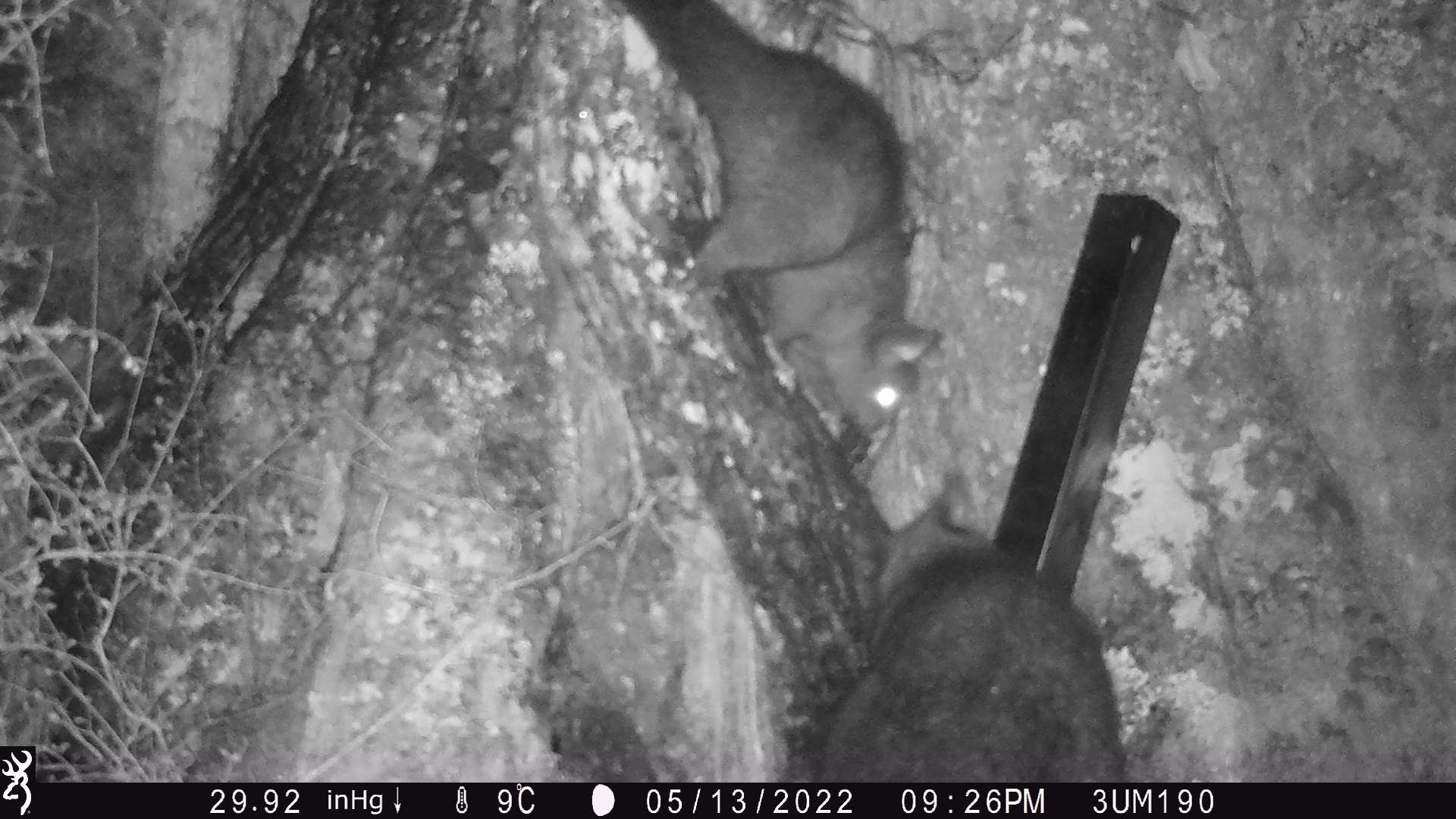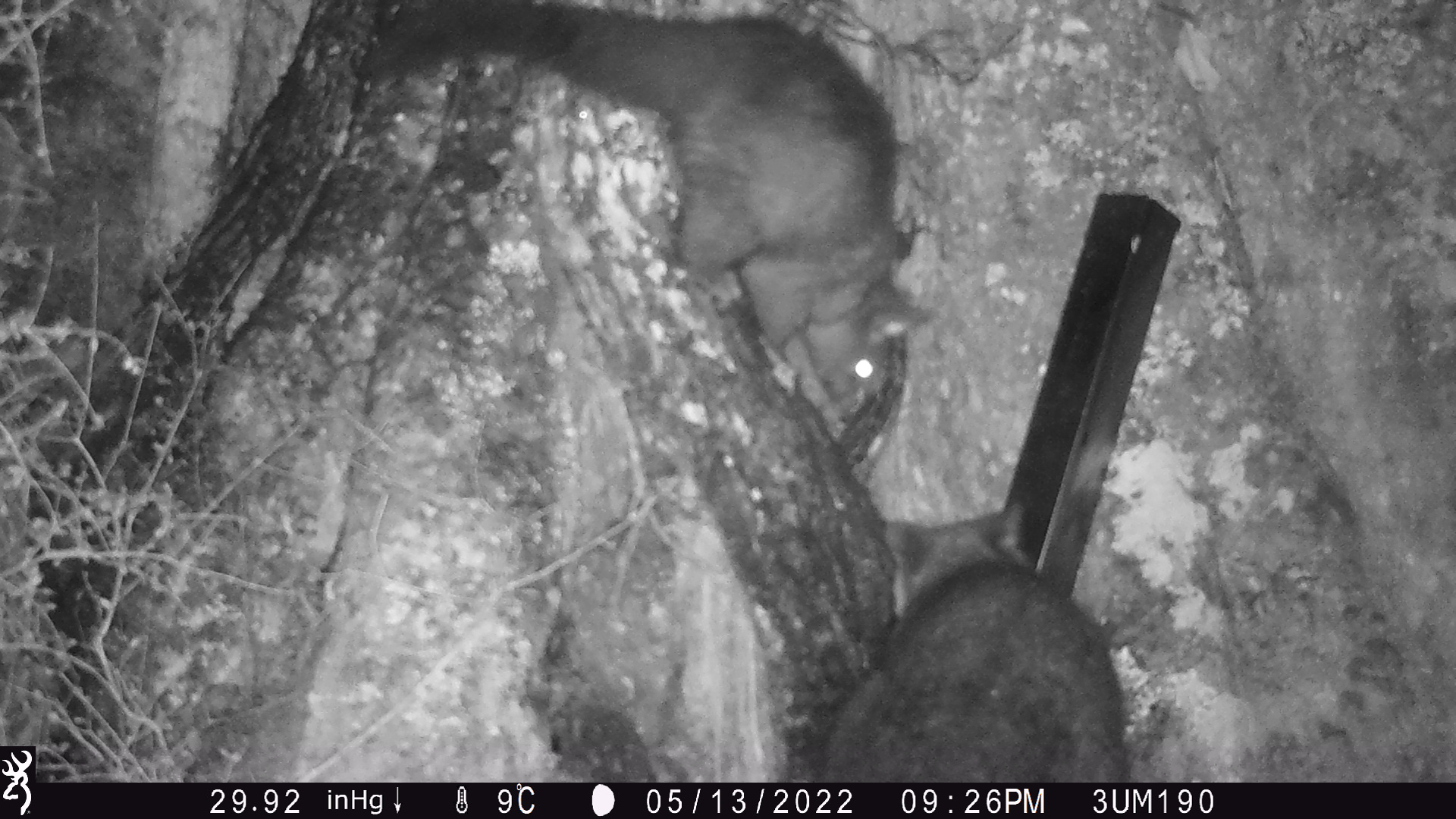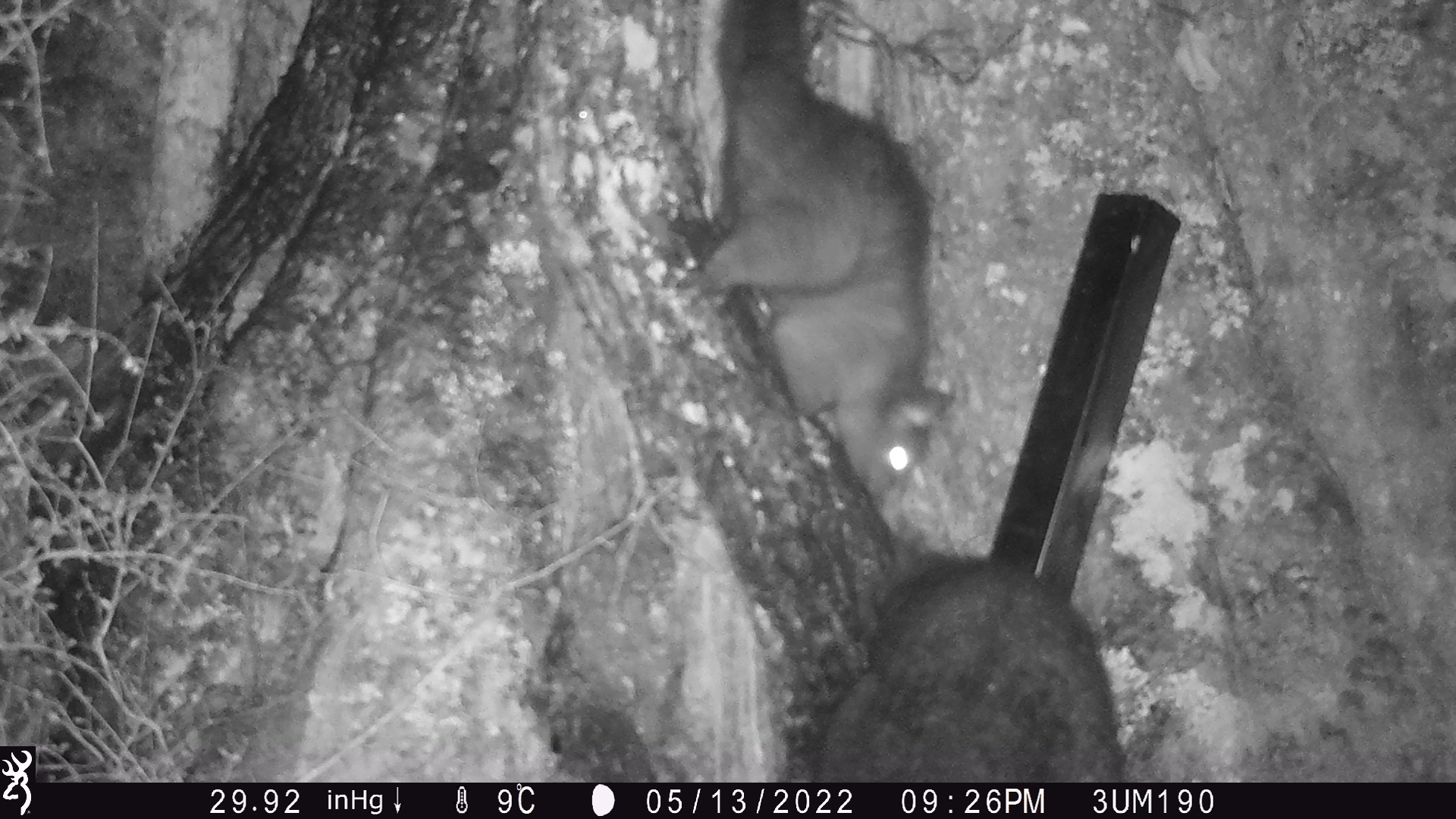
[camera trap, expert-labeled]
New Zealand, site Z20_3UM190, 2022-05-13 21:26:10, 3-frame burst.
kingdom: Animalia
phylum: Chordata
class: Mammalia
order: Diprotodontia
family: Phalangeridae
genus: Trichosurus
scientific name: Trichosurus vulpecula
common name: common brushtail possum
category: possum